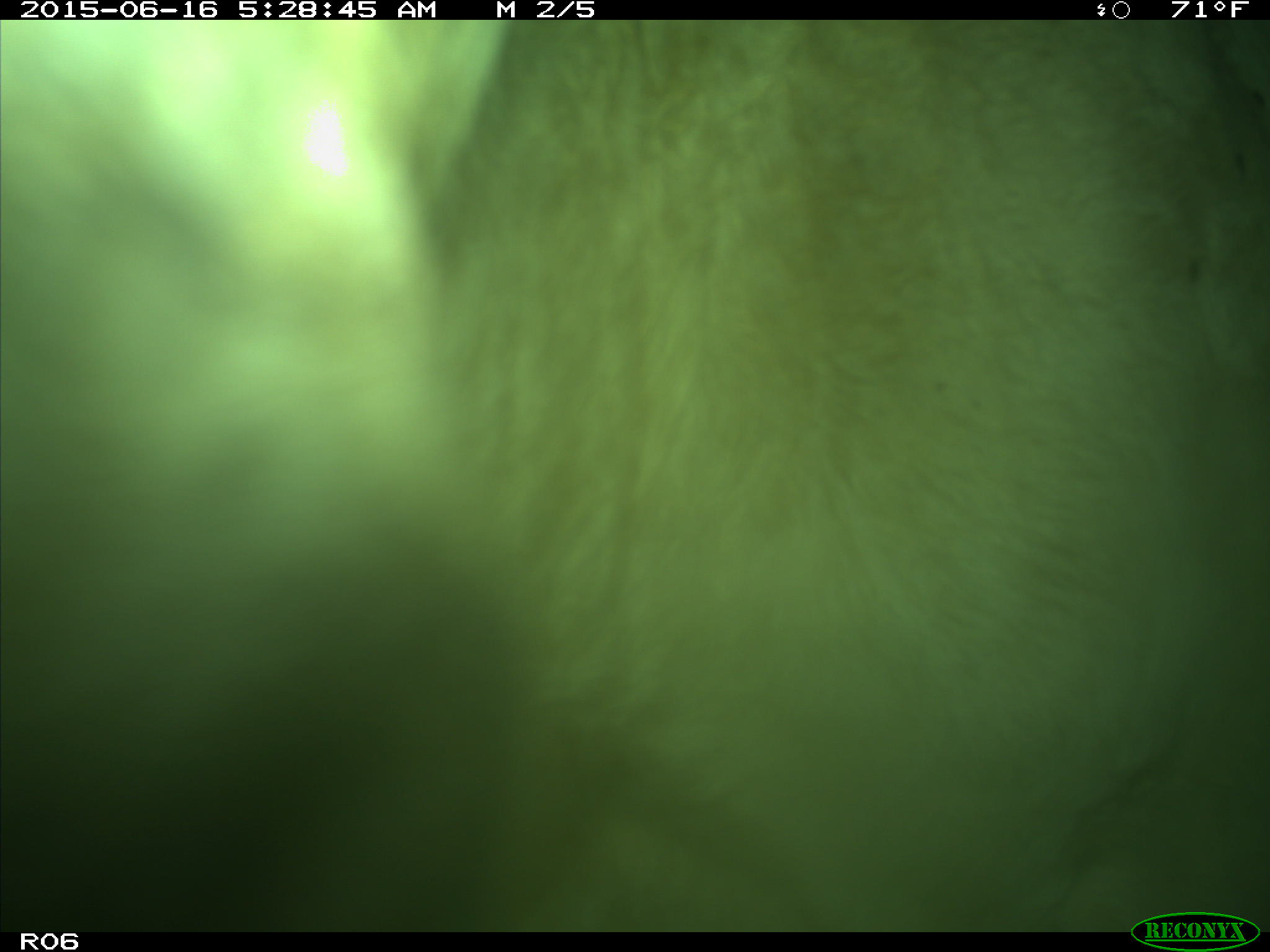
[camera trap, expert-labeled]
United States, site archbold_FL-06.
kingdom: Animalia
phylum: Chordata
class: Mammalia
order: Artiodactyla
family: Bovidae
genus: Bos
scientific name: Bos taurus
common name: domestic cow